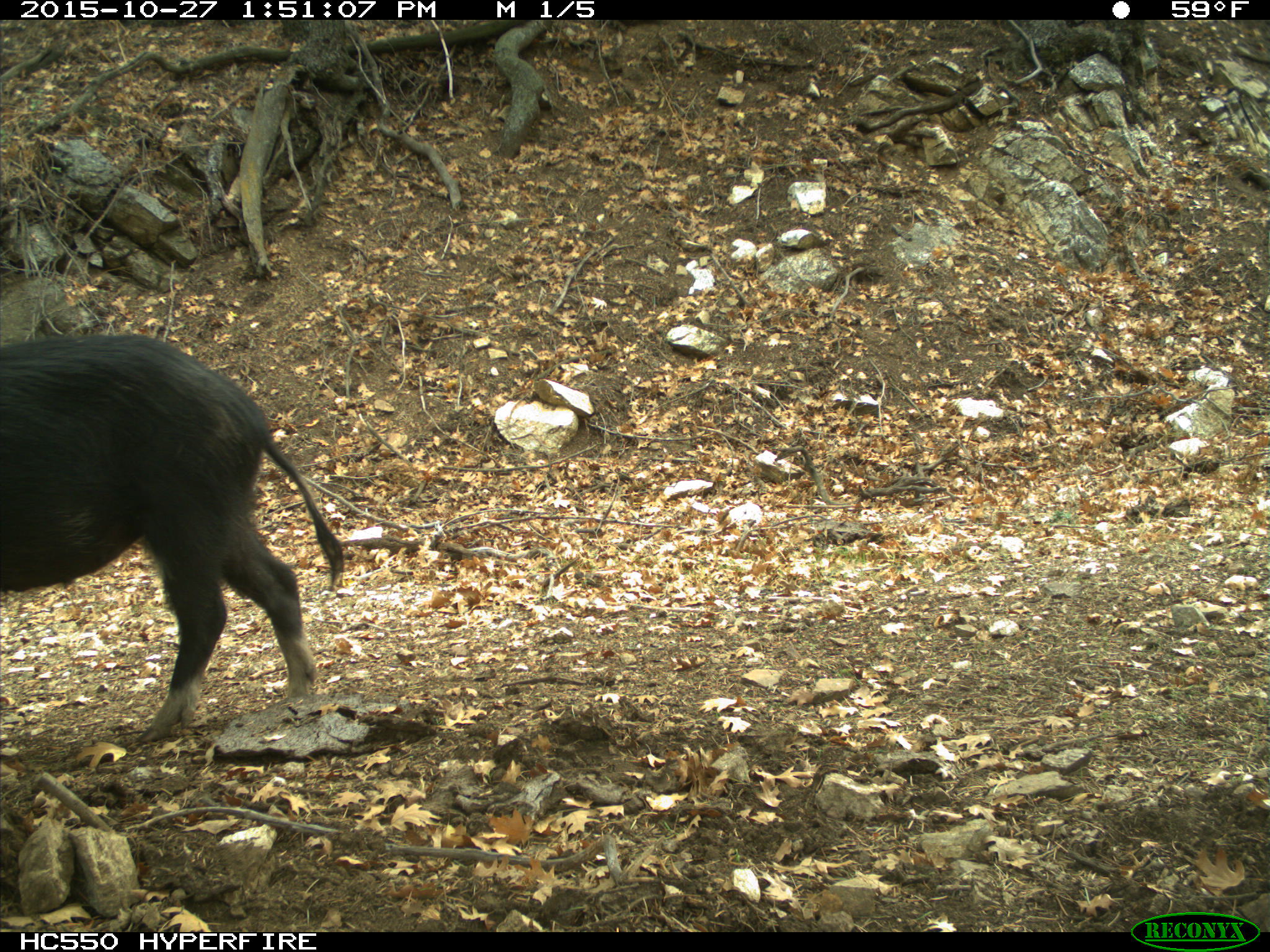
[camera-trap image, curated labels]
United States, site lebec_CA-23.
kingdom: Animalia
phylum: Chordata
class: Mammalia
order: Artiodactyla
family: Suidae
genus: Sus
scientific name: Sus scrofa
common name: wild boar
Sus scrofa (wild boar).